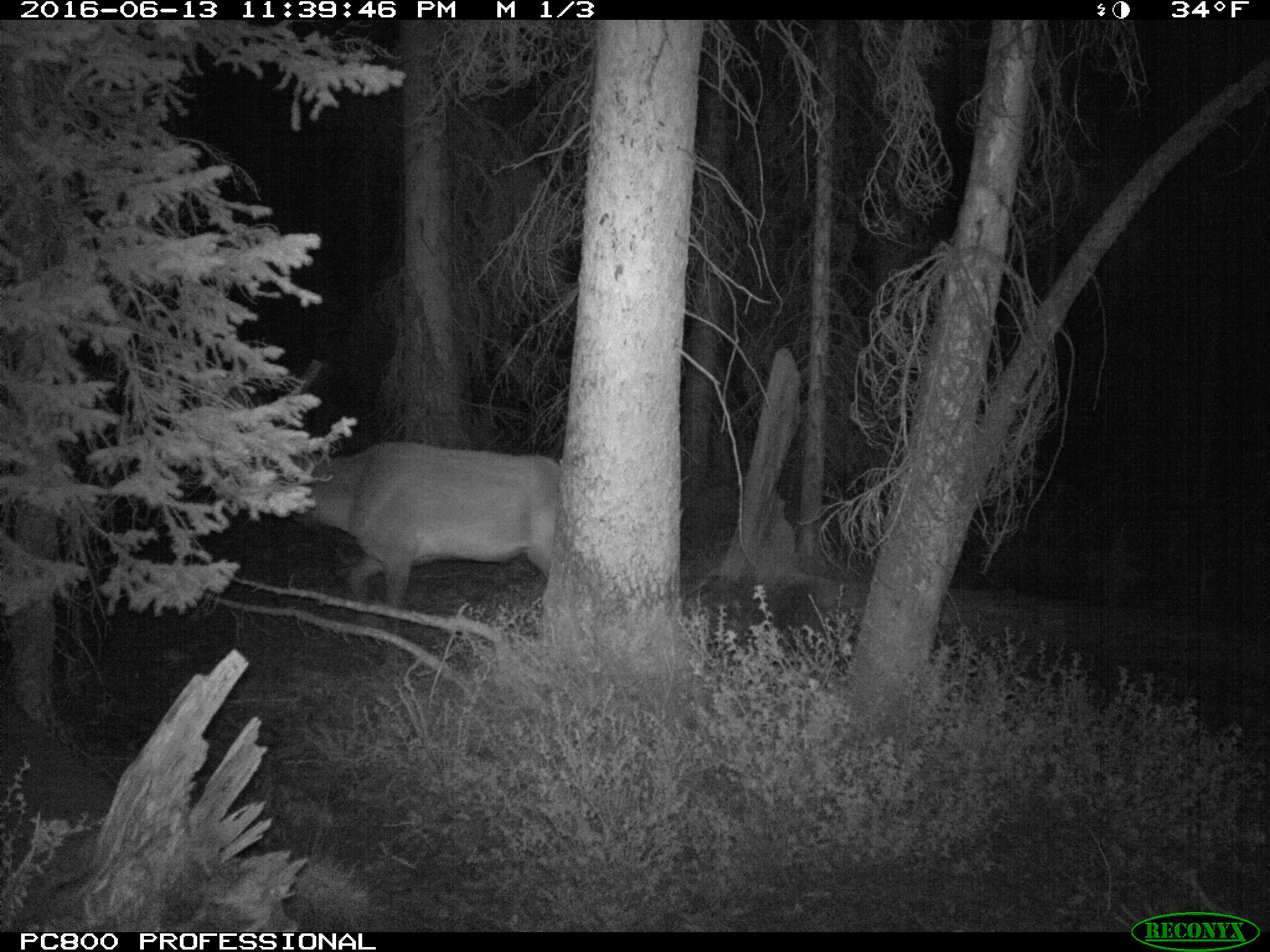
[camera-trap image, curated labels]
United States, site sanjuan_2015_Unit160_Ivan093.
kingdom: Animalia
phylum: Chordata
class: Mammalia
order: Artiodactyla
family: Cervidae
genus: Cervus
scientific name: Cervus elaphus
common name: red deer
Cervus elaphus (red deer).